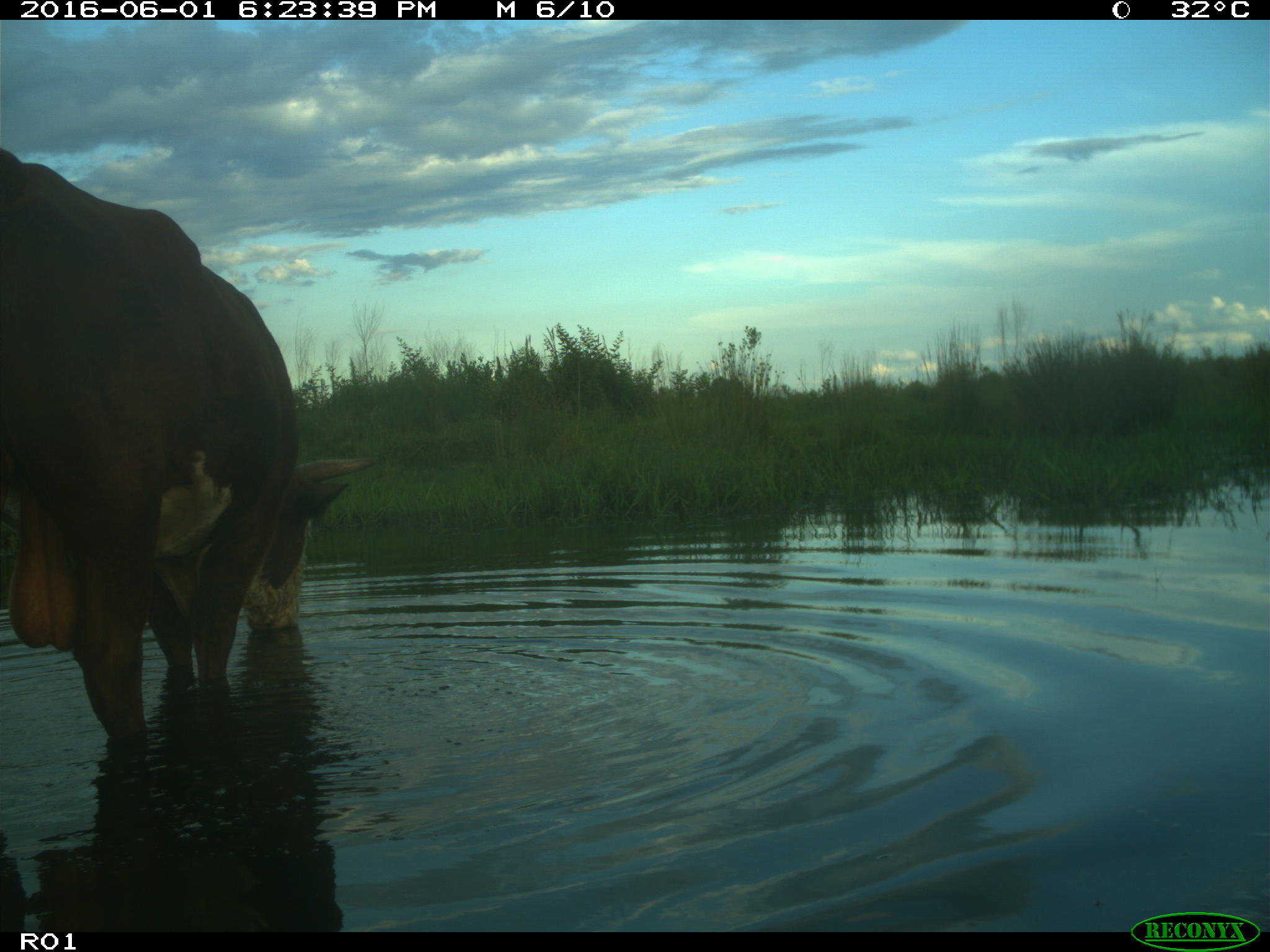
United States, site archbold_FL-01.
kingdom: Animalia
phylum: Chordata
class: Mammalia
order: Artiodactyla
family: Bovidae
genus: Bos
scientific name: Bos taurus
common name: domestic cow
Bos taurus (domestic cow).